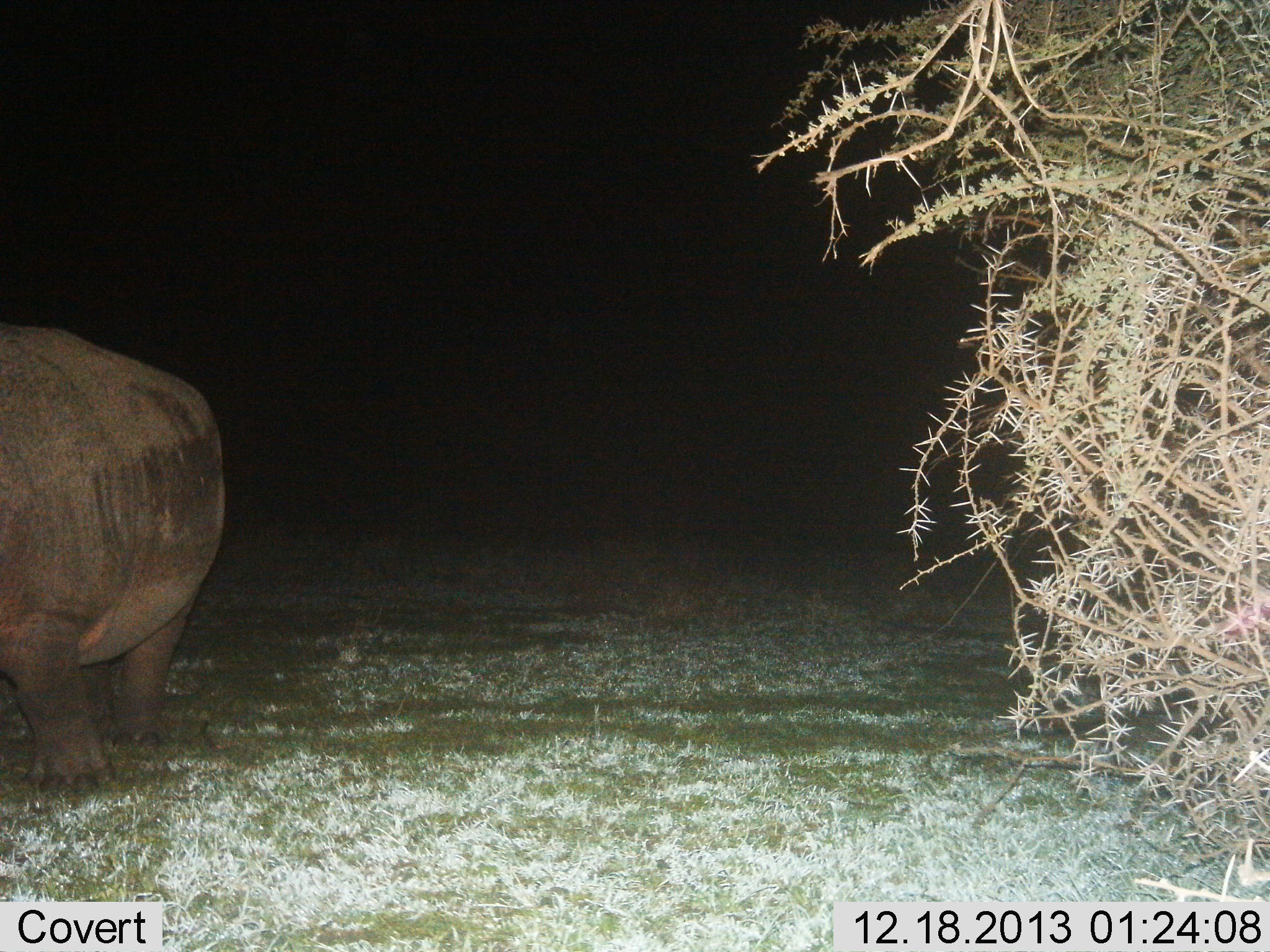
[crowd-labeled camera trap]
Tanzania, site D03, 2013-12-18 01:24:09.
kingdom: Animalia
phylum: Chordata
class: Mammalia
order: Artiodactyla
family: Hippopotamidae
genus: Hippopotamus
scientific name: Hippopotamus amphibius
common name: hippopotamus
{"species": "hippopotamus (Hippopotamus amphibius)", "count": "1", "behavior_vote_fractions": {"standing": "75%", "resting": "0%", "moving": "23%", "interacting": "0%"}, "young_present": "0%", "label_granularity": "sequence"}